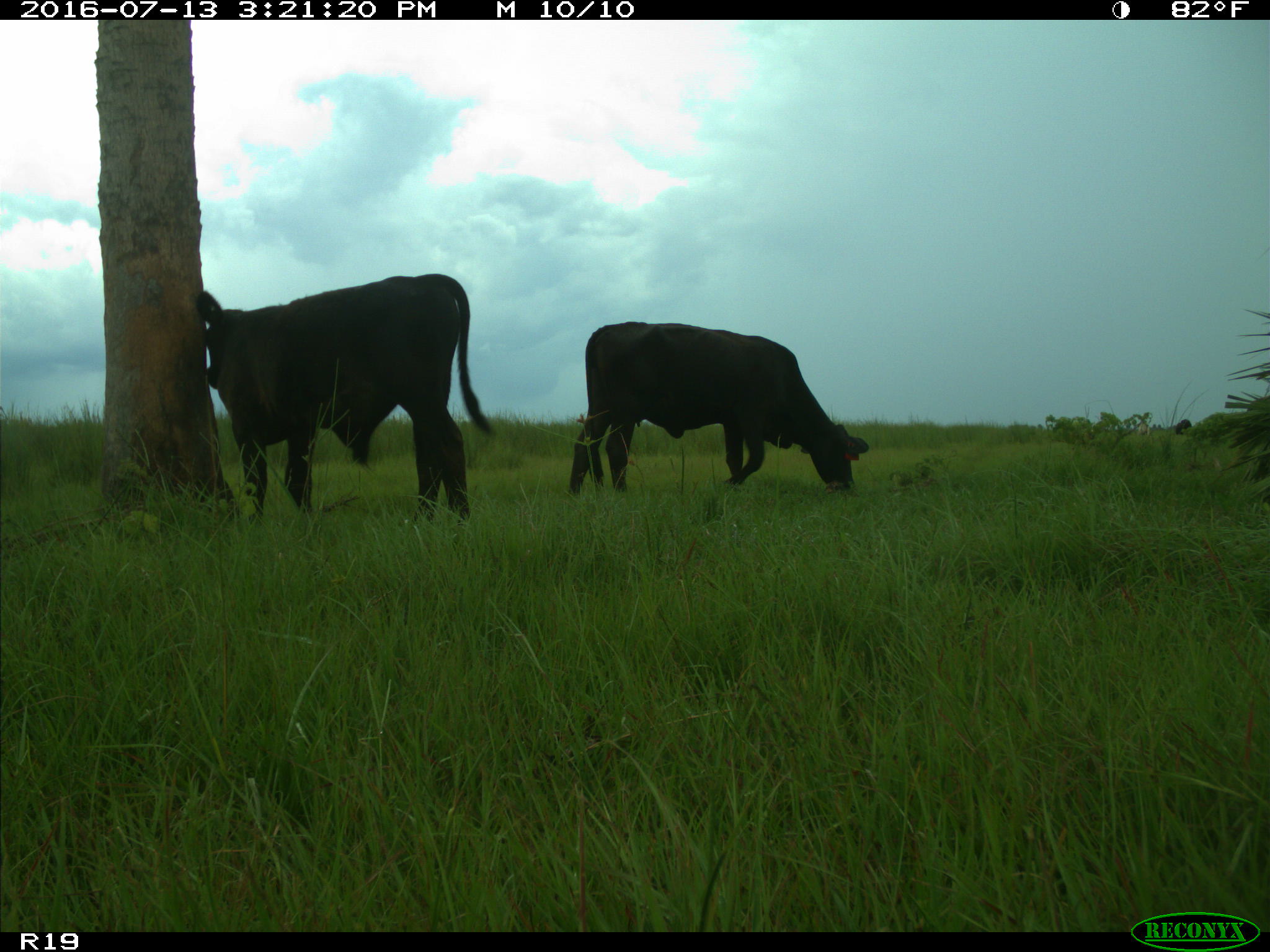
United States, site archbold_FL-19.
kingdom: Animalia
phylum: Chordata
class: Mammalia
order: Artiodactyla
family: Bovidae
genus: Bos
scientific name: Bos taurus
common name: domestic cow